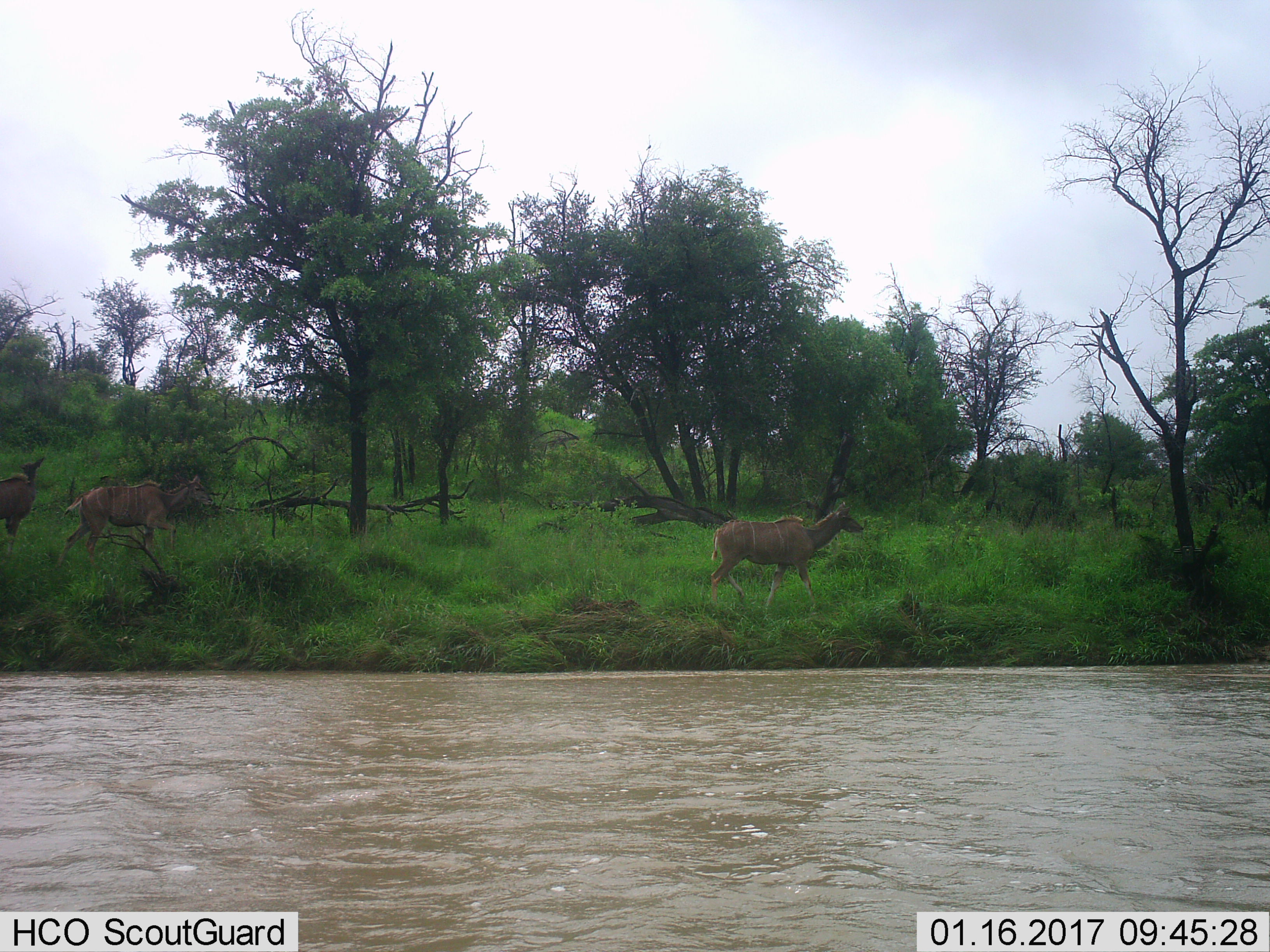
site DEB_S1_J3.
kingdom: Animalia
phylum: Chordata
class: Mammalia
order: Artiodactyla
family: Bovidae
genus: Tragelaphus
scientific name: Tragelaphus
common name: kudu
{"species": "kudu (Tragelaphus)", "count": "3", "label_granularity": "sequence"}